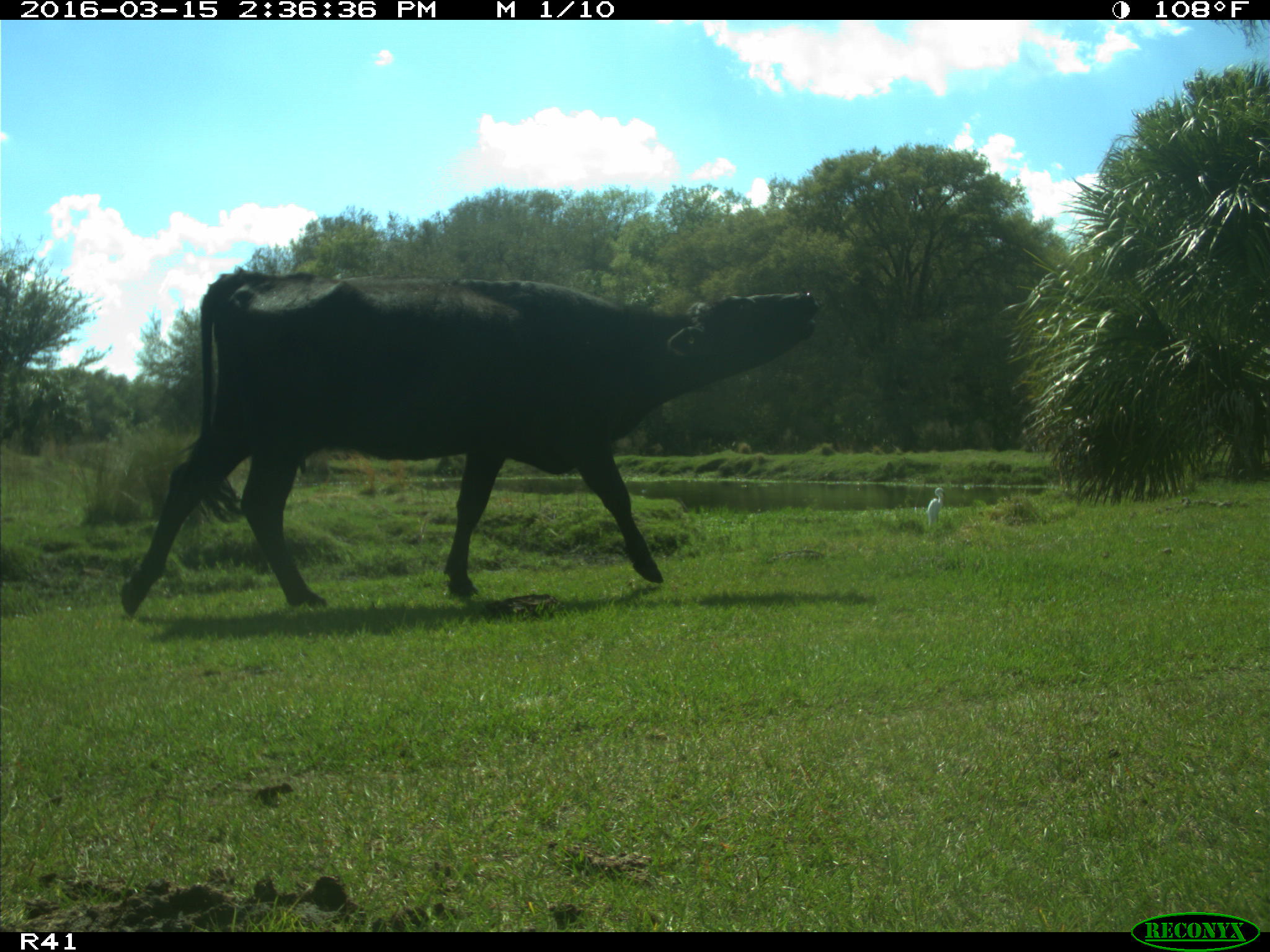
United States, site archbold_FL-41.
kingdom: Animalia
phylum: Chordata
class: Mammalia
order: Artiodactyla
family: Bovidae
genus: Bos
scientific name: Bos taurus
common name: domestic cow